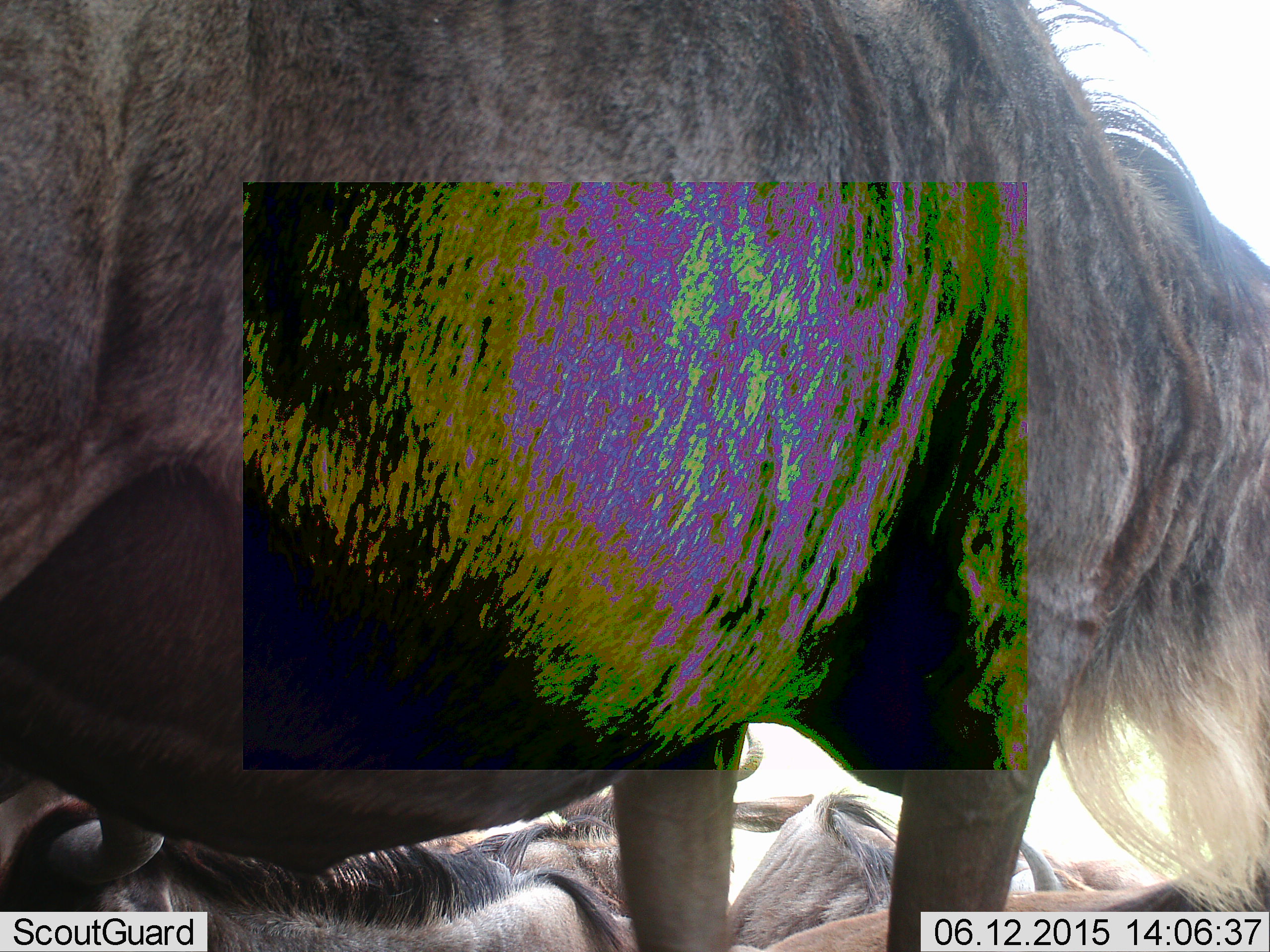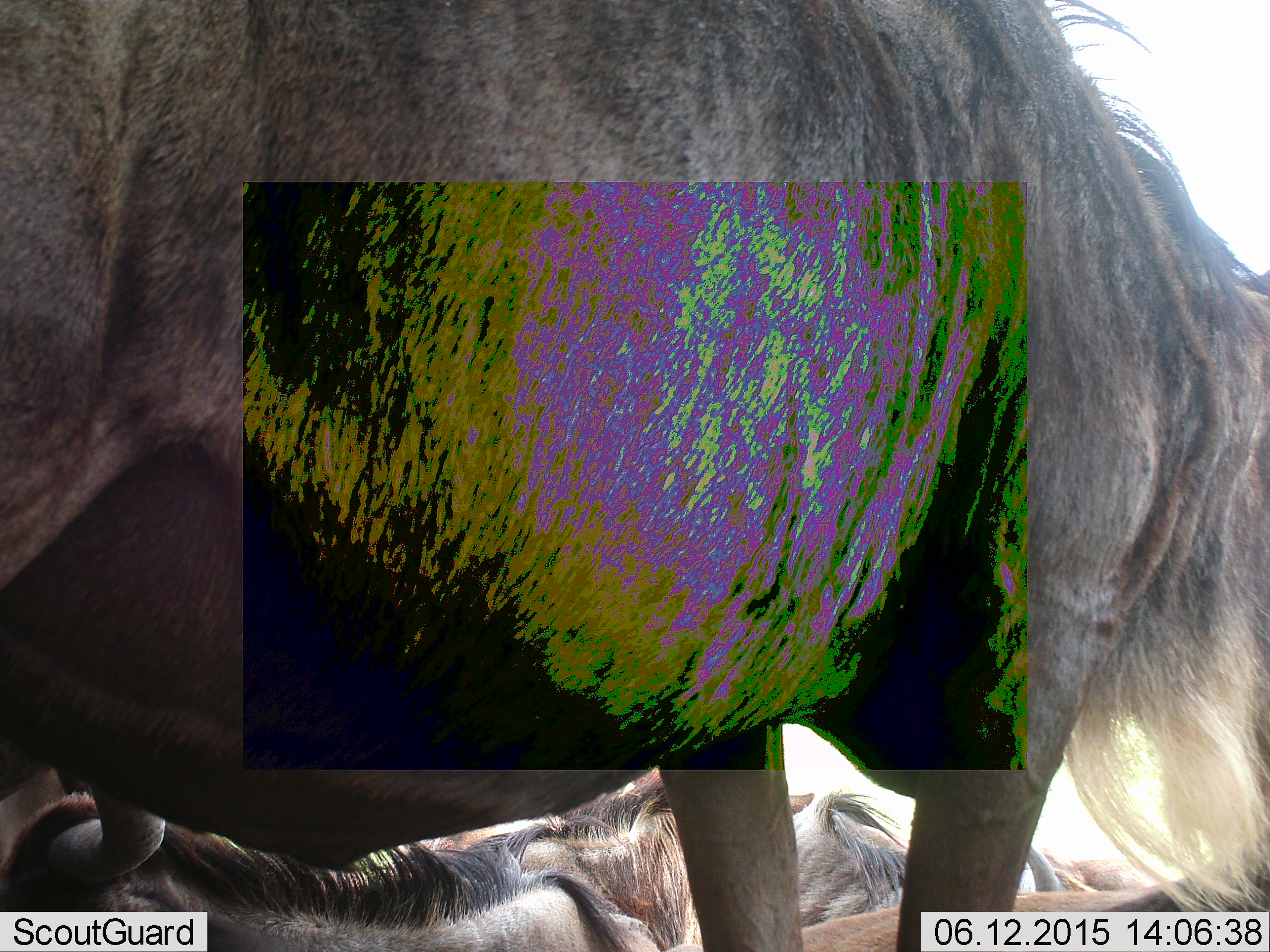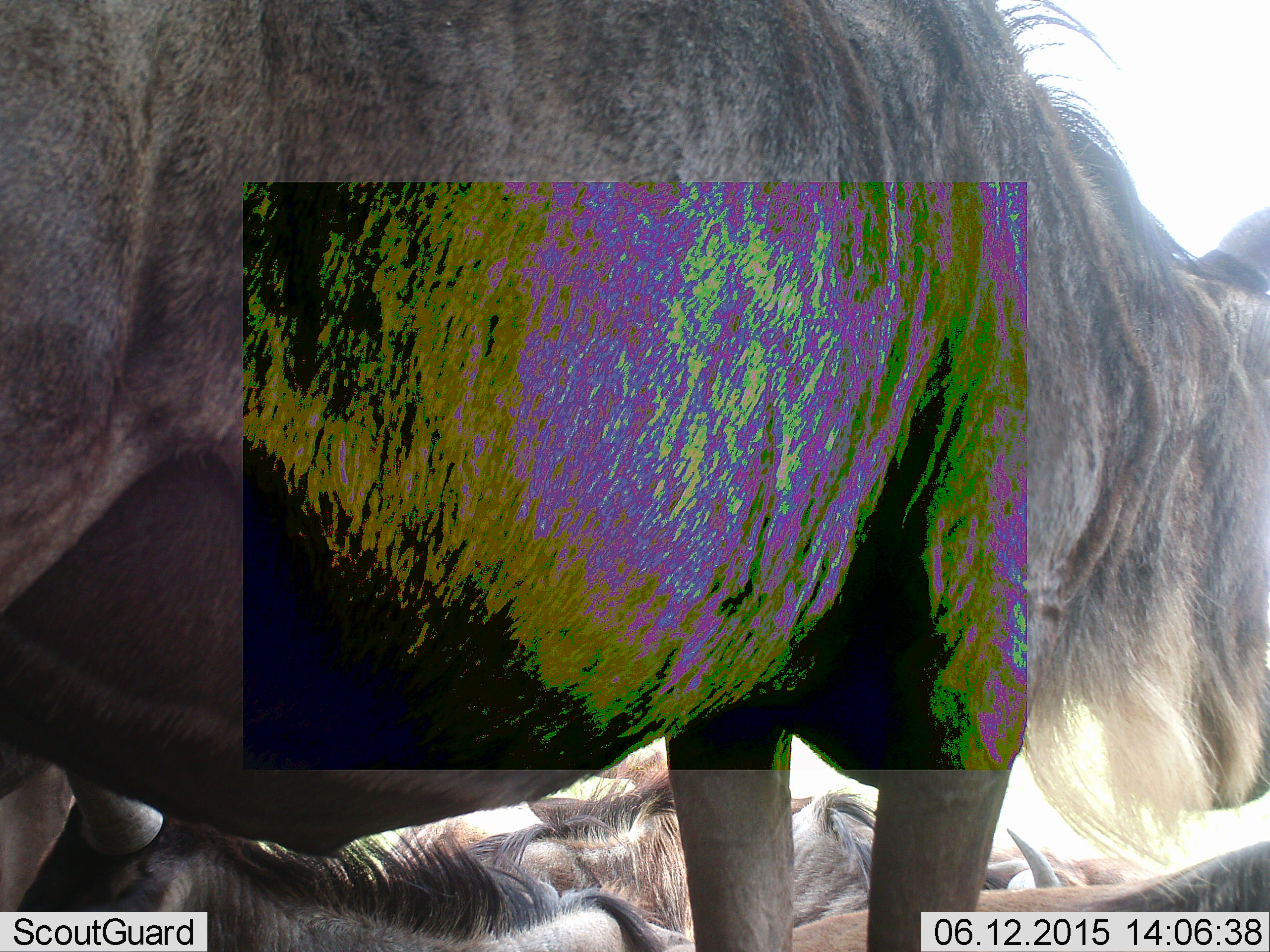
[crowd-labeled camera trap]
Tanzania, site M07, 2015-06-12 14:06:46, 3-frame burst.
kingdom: Animalia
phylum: Chordata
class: Mammalia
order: Artiodactyla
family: Bovidae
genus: Connochaetes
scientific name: Connochaetes taurinus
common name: blue wildebeest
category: wildebeest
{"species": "wildebeest (blue wildebeest) (Connochaetes taurinus)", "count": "4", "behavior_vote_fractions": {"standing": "90%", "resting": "90%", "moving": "0%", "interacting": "0%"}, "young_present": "0%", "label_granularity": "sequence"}